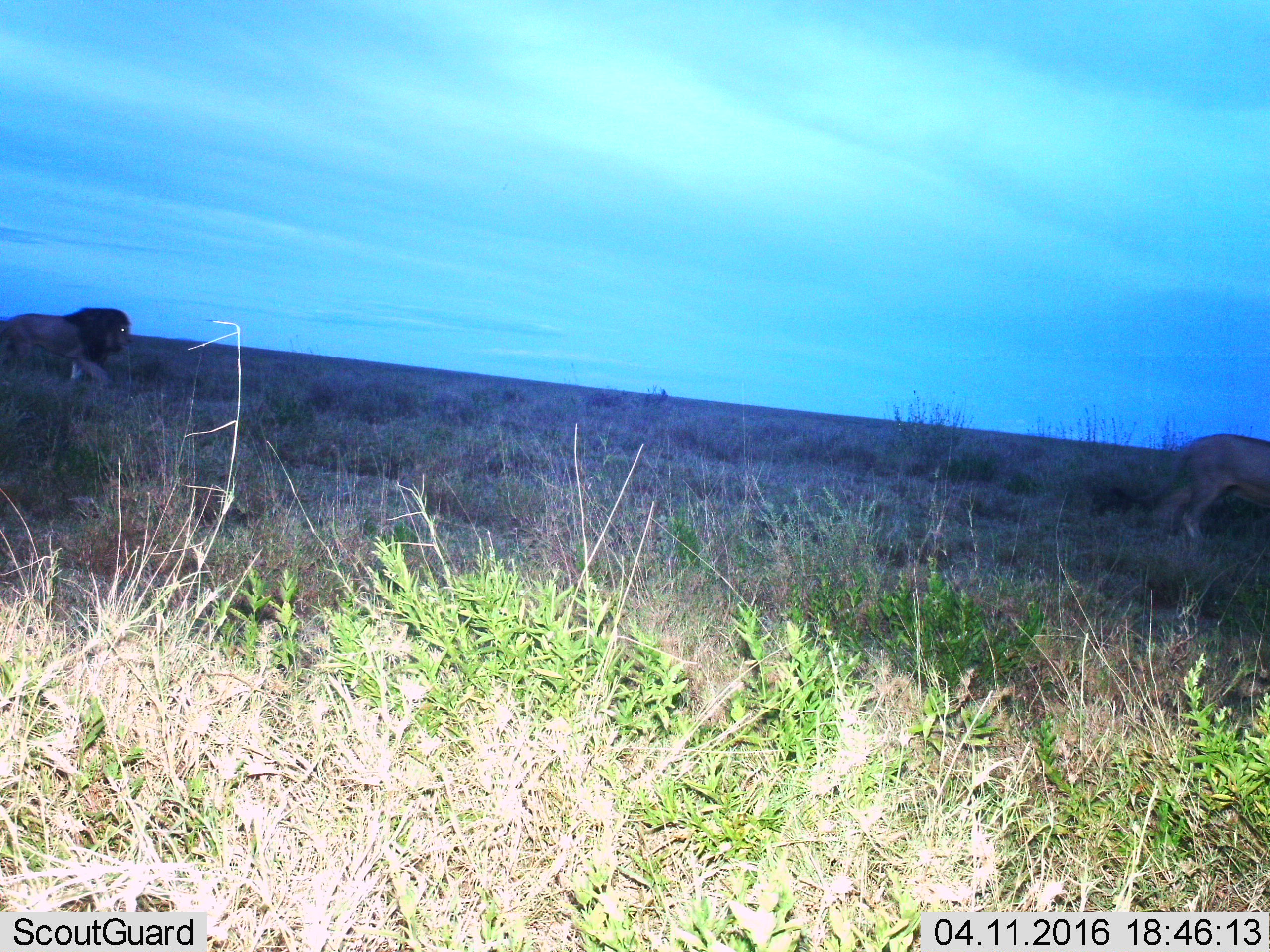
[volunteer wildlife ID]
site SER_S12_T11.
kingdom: Animalia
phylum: Chordata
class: Mammalia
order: Carnivora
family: Felidae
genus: Panthera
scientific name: Panthera leo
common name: lion male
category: lionmale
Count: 2.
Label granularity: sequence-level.